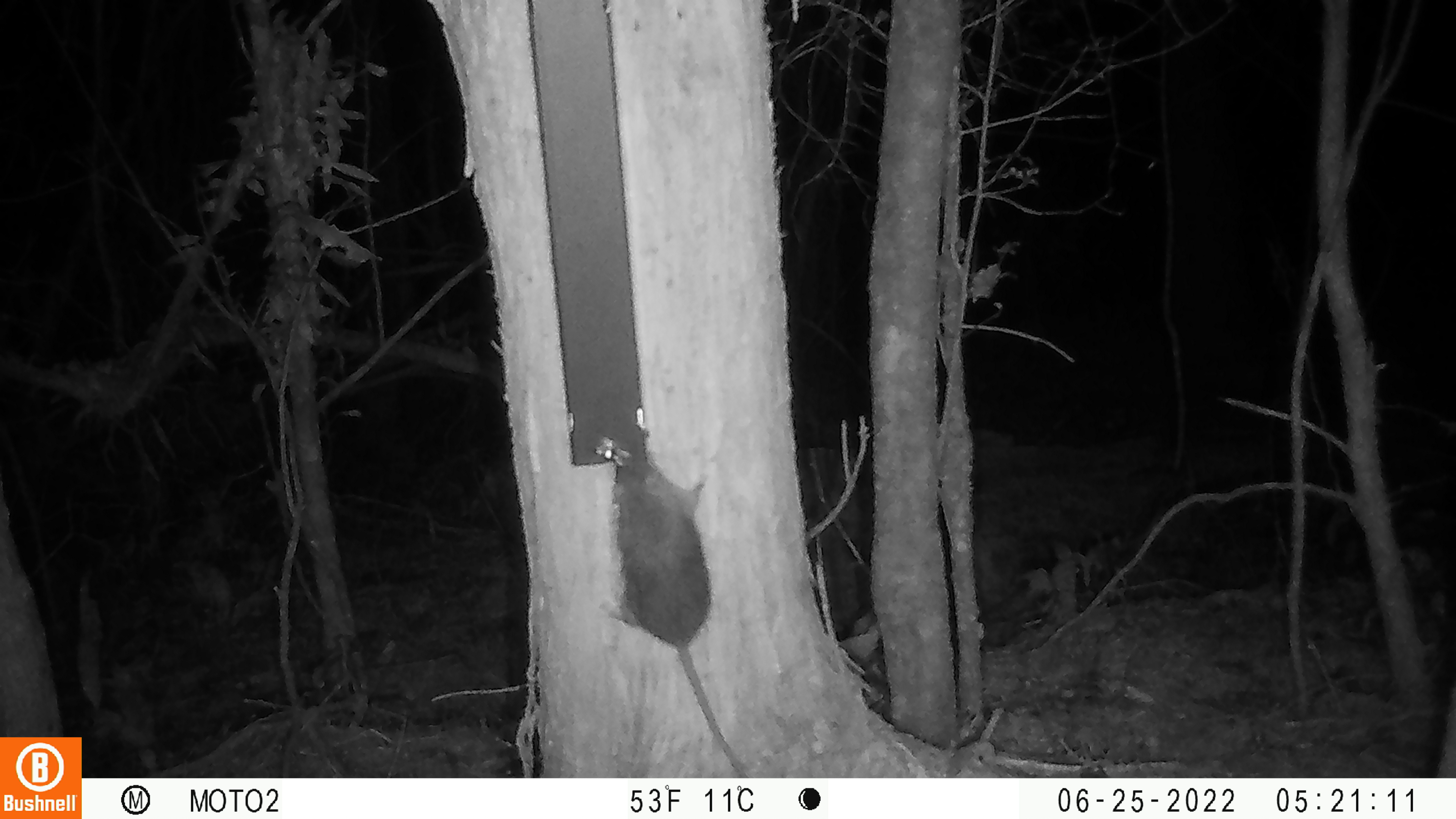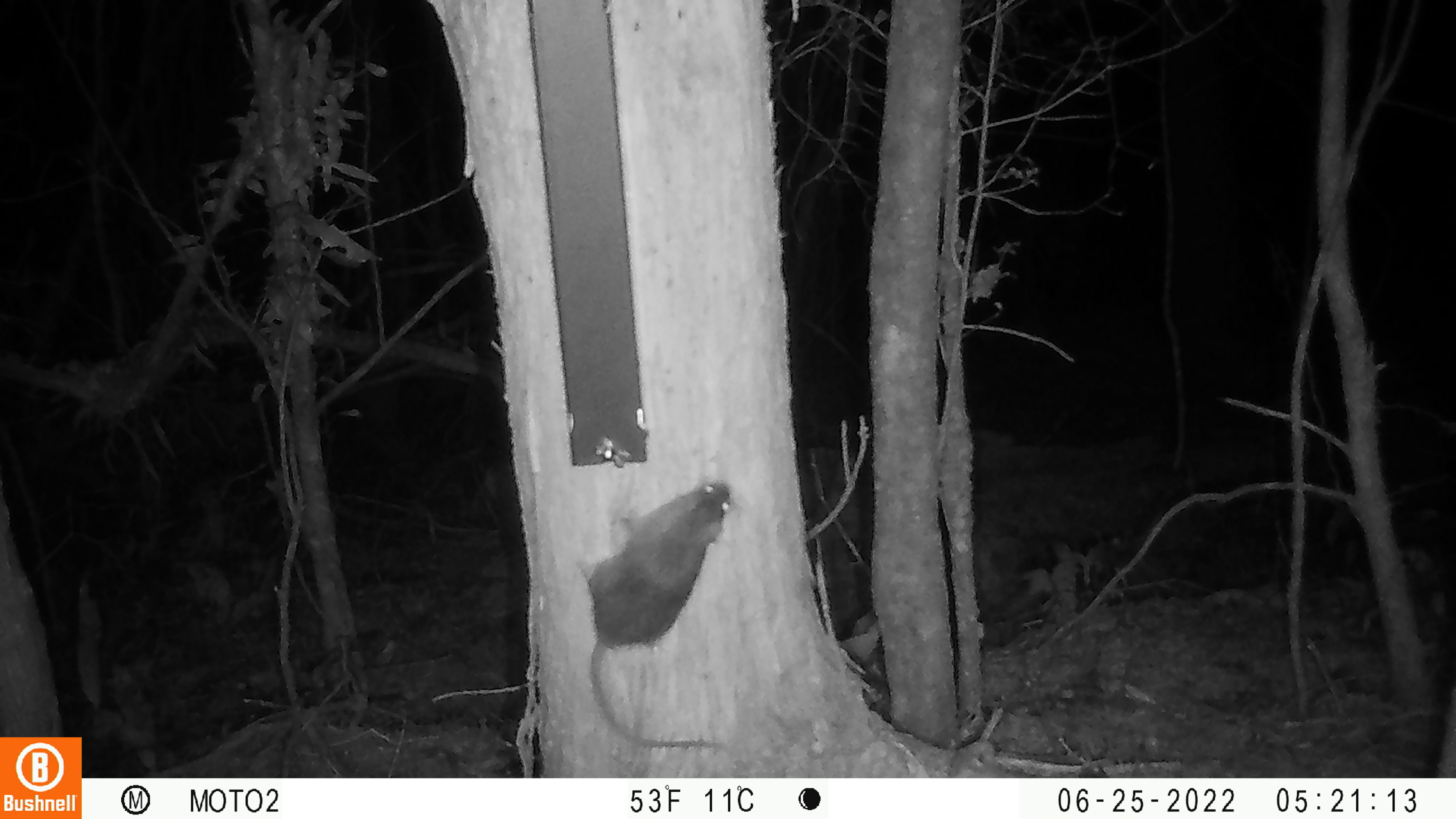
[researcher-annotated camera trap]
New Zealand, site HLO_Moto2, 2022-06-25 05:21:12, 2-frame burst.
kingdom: Animalia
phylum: Chordata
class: Mammalia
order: Rodentia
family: Muridae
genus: Rattus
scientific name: Rattus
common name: rat